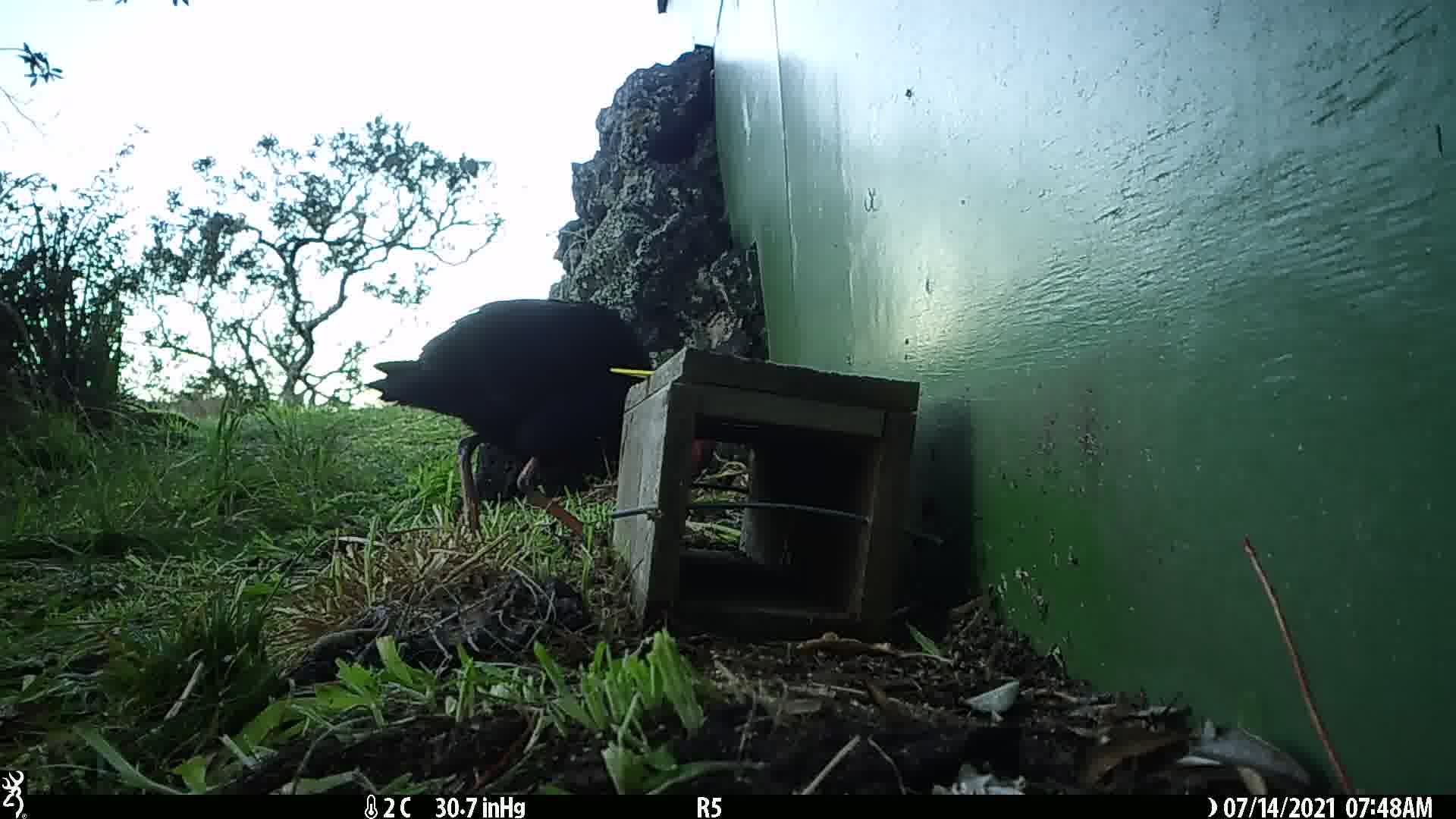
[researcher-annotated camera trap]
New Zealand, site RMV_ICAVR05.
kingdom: Animalia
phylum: Chordata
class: Aves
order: Gruiformes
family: Rallidae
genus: Porphyrio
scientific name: Porphyrio melanotus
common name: australasian swamphen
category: pukeko